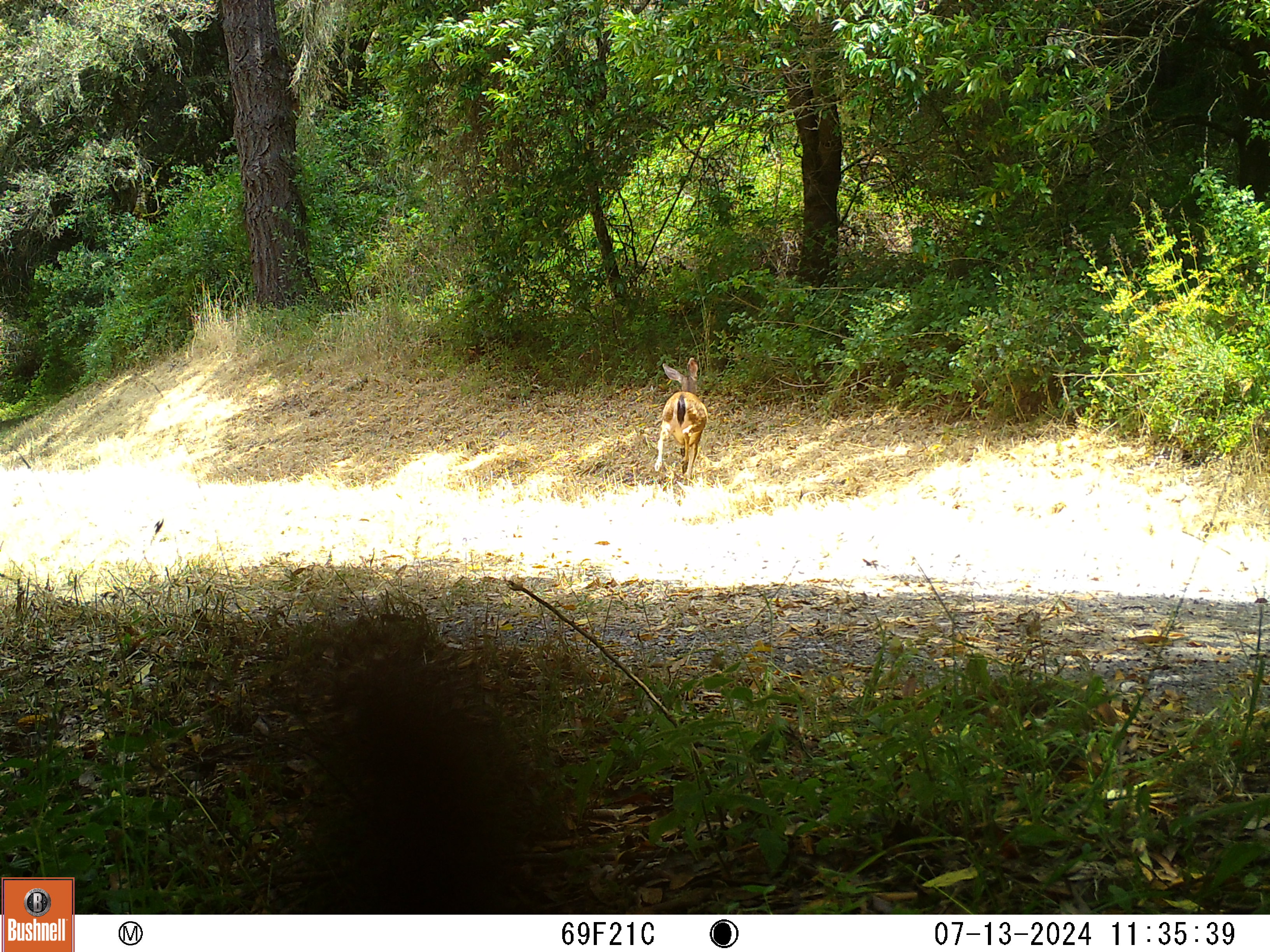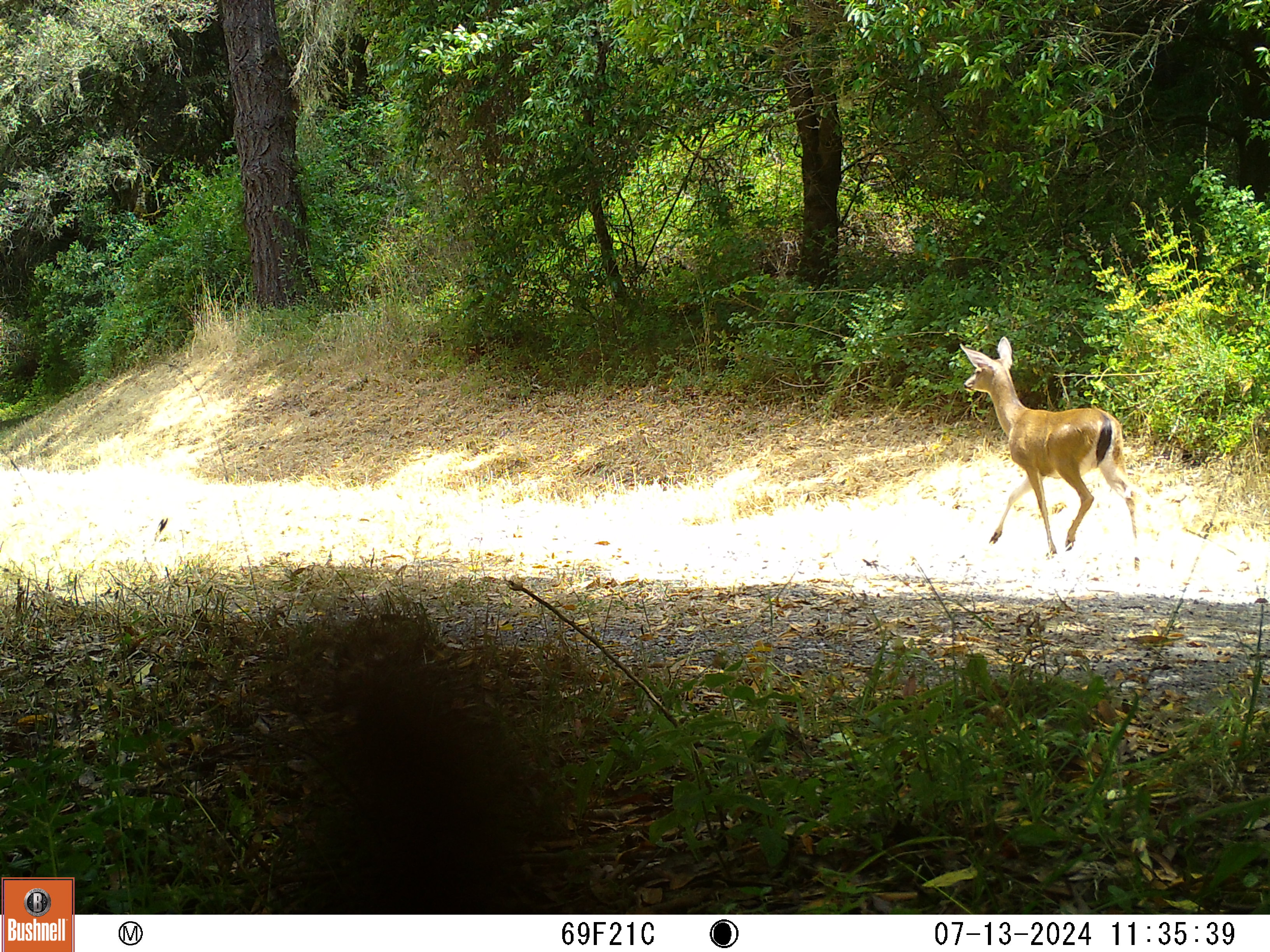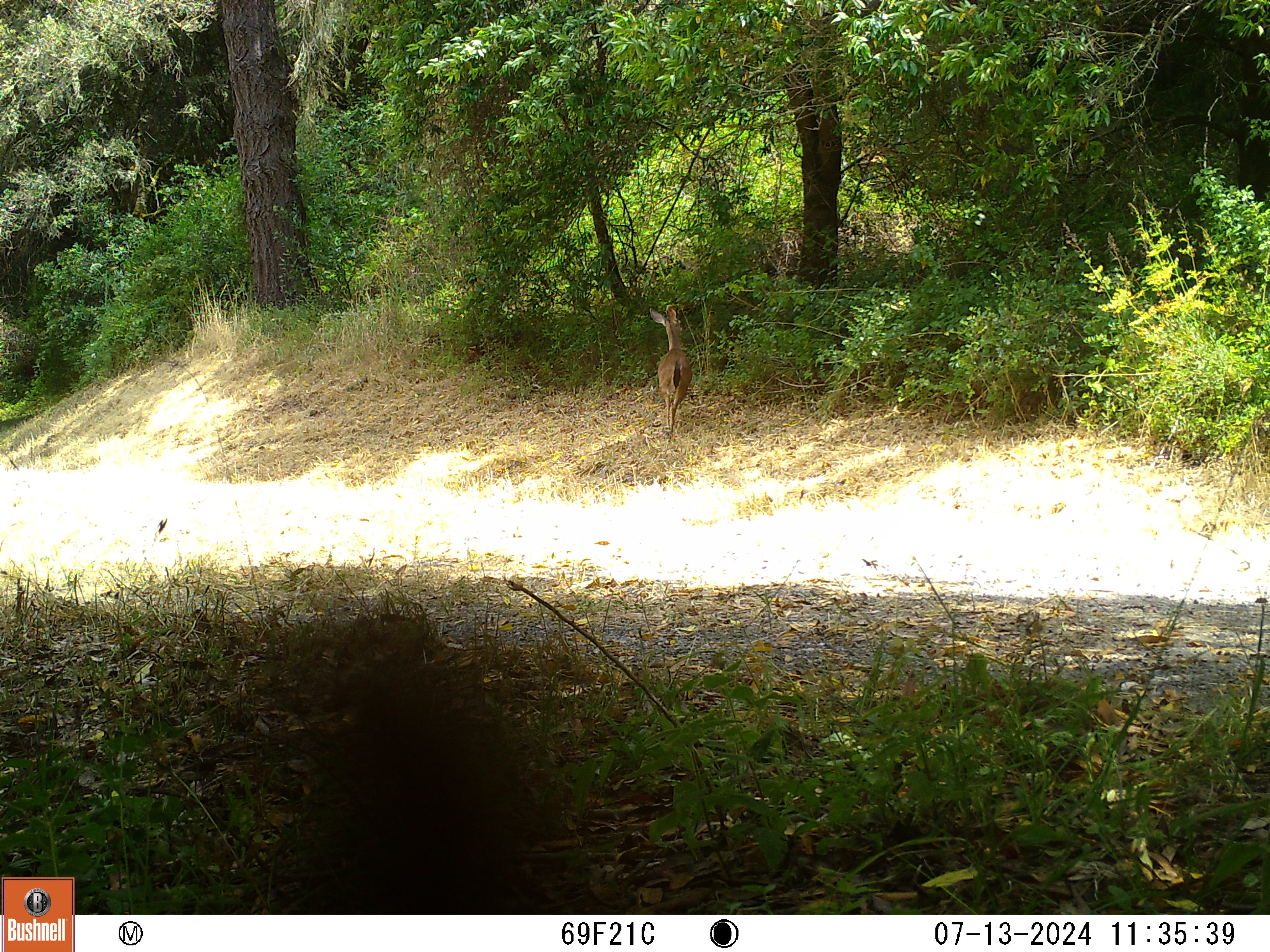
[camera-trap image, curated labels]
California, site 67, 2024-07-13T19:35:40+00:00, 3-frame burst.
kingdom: Animalia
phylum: Chordata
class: Mammalia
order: Artiodactyla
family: Cervidae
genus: Odocoileus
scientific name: Odocoileus hemionus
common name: mule deer